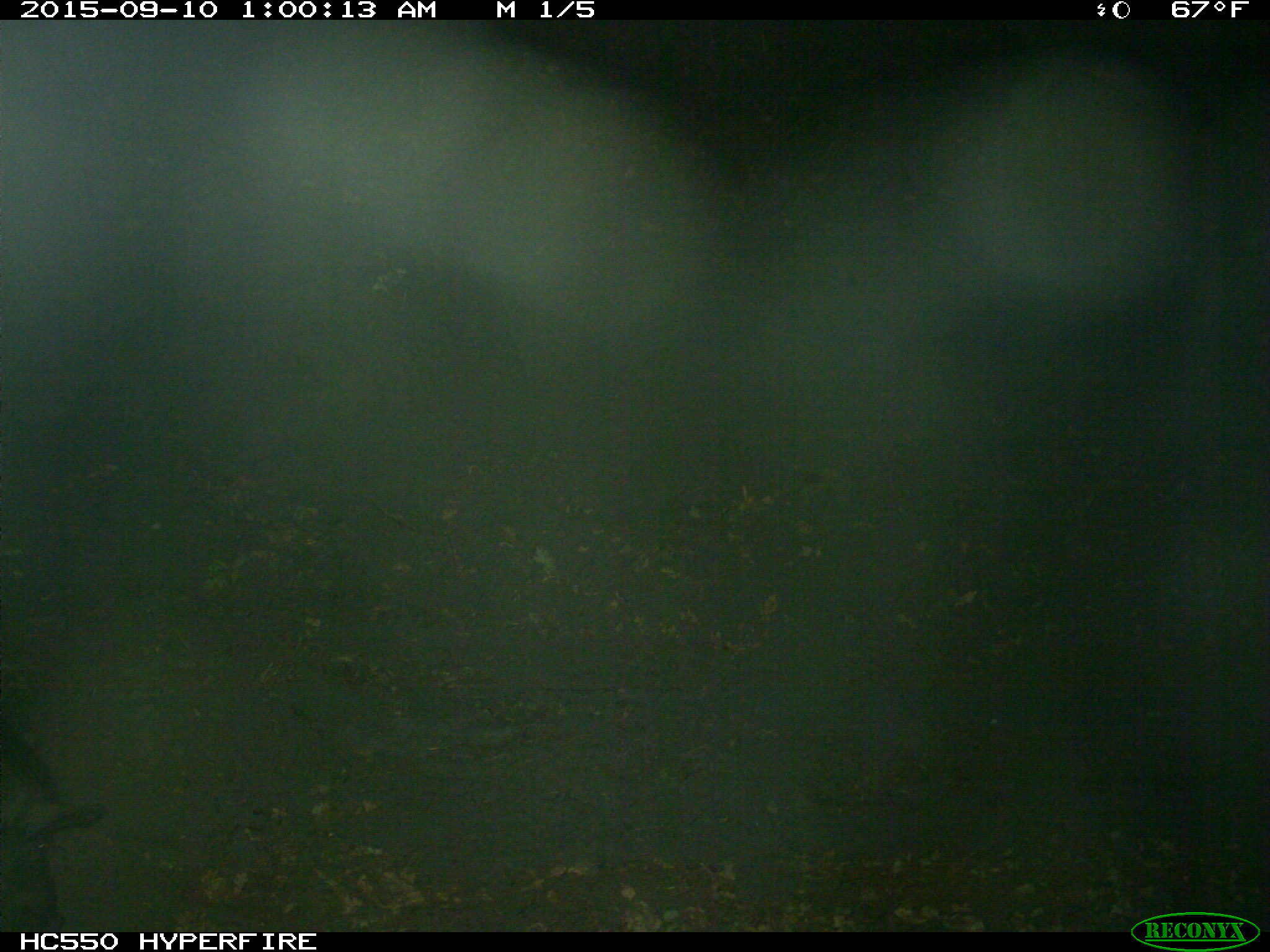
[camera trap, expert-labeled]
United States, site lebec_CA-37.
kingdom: Animalia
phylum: Chordata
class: Mammalia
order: Artiodactyla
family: Suidae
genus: Sus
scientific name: Sus scrofa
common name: wild boar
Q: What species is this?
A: Sus scrofa (wild boar).